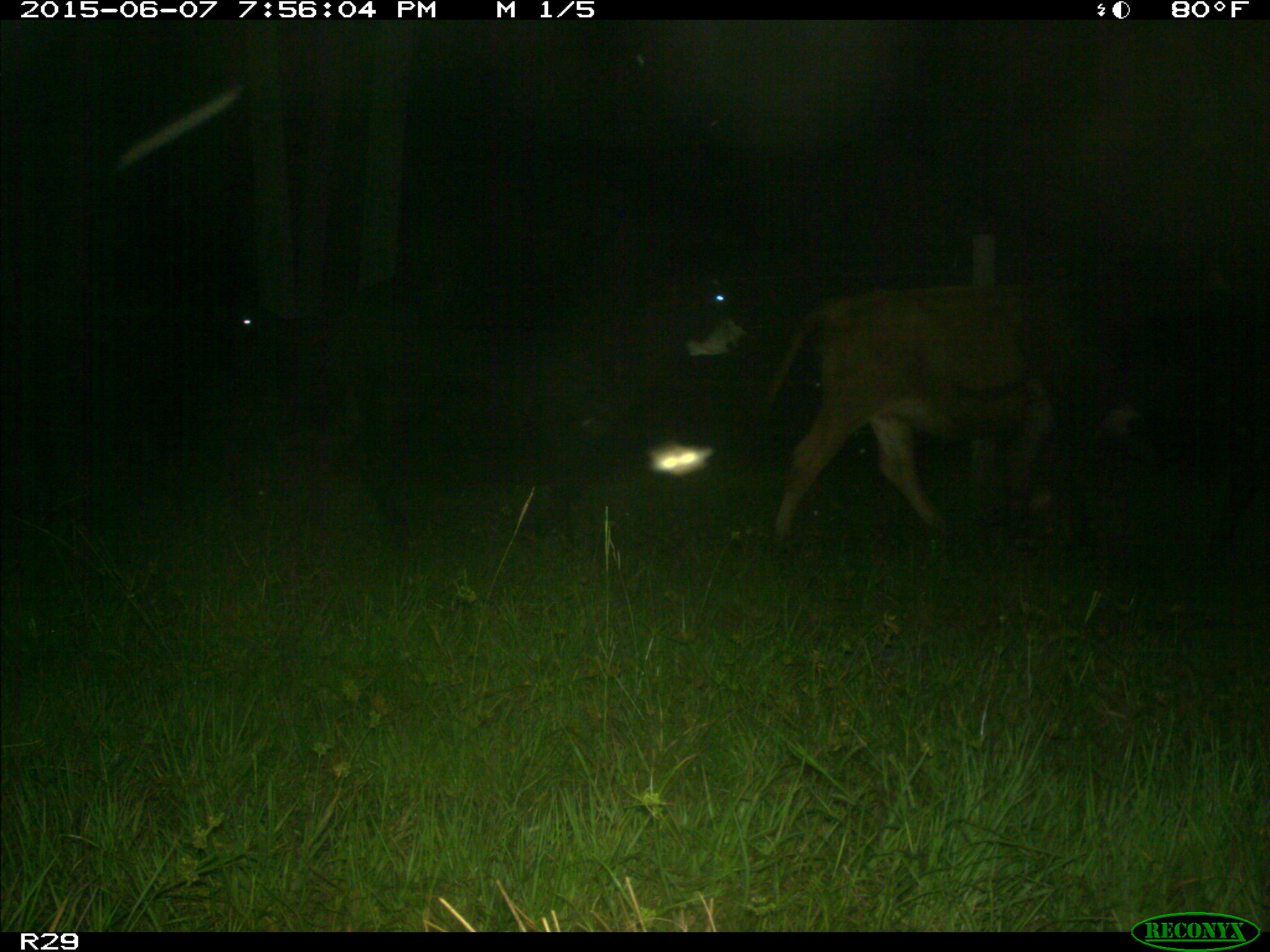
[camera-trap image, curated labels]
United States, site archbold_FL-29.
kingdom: Animalia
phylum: Chordata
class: Mammalia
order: Artiodactyla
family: Bovidae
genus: Bos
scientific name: Bos taurus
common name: domestic cow